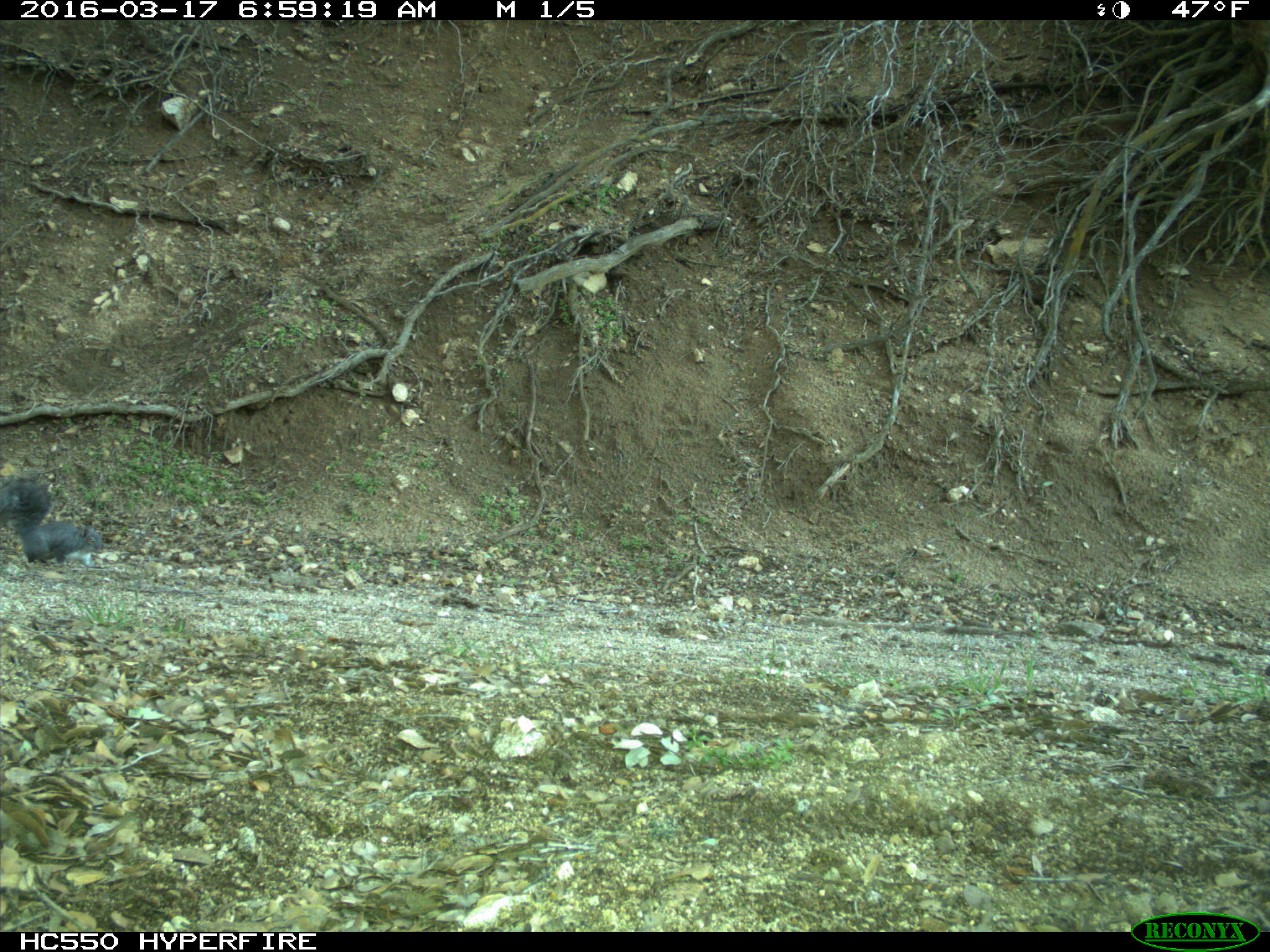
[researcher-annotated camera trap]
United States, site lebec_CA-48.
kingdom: Animalia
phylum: Chordata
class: Mammalia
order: Rodentia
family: Sciuridae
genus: Sciurus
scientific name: Sciurus carolinensis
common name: eastern gray squirrel